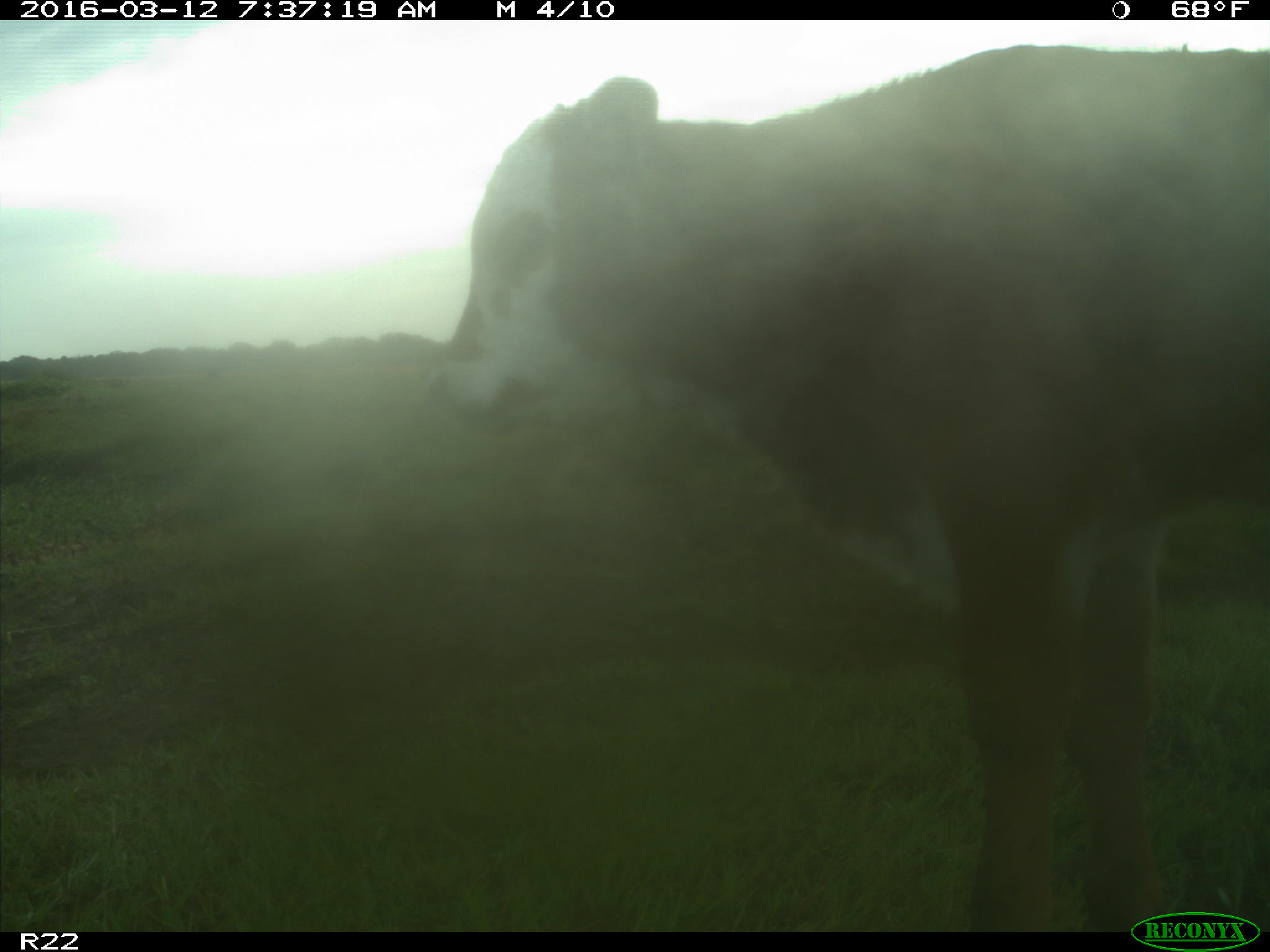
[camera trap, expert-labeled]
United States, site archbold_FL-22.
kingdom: Animalia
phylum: Chordata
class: Mammalia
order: Artiodactyla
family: Bovidae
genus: Bos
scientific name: Bos taurus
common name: domestic cow